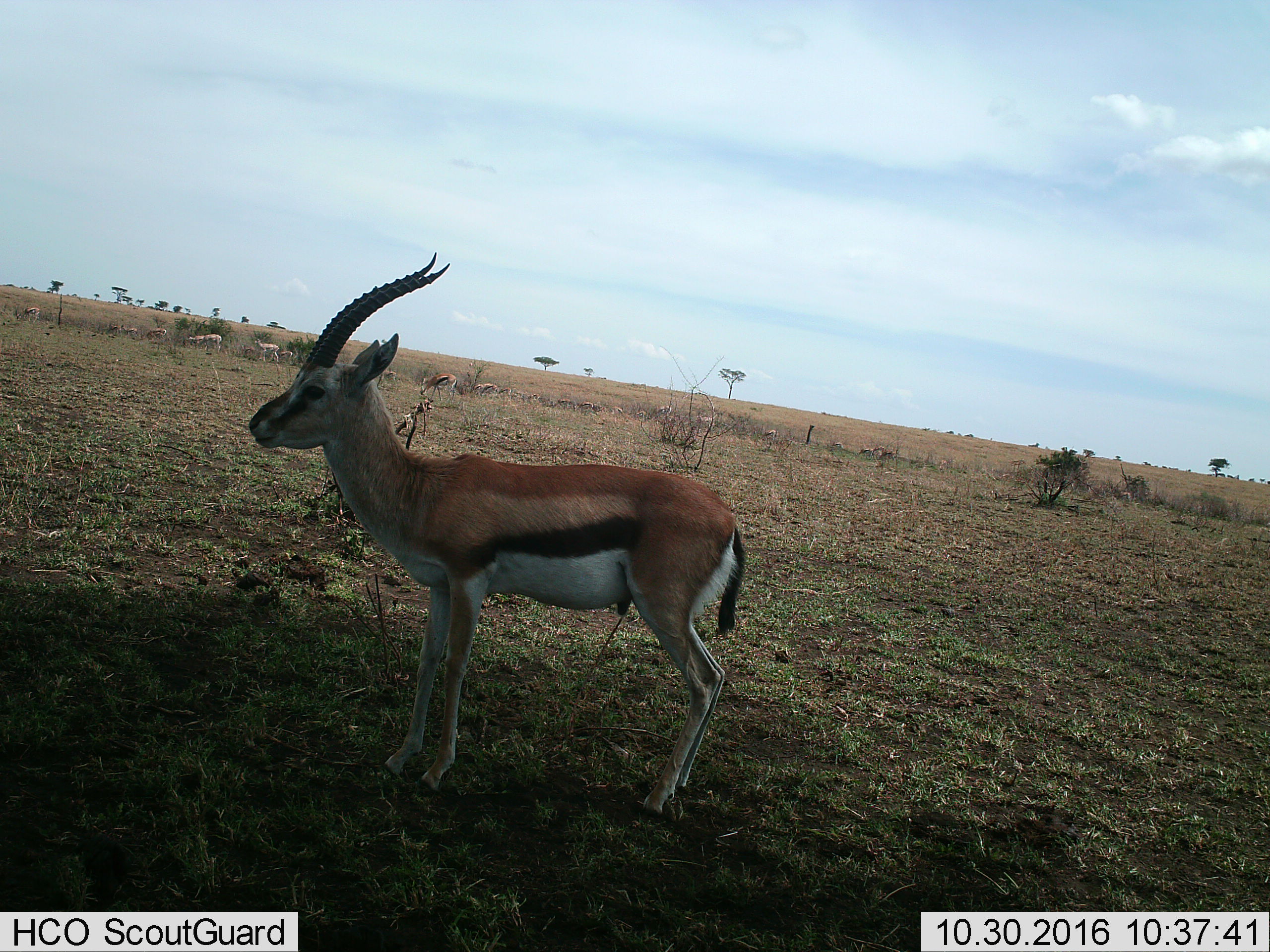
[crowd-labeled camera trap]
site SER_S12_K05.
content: unidentified animal